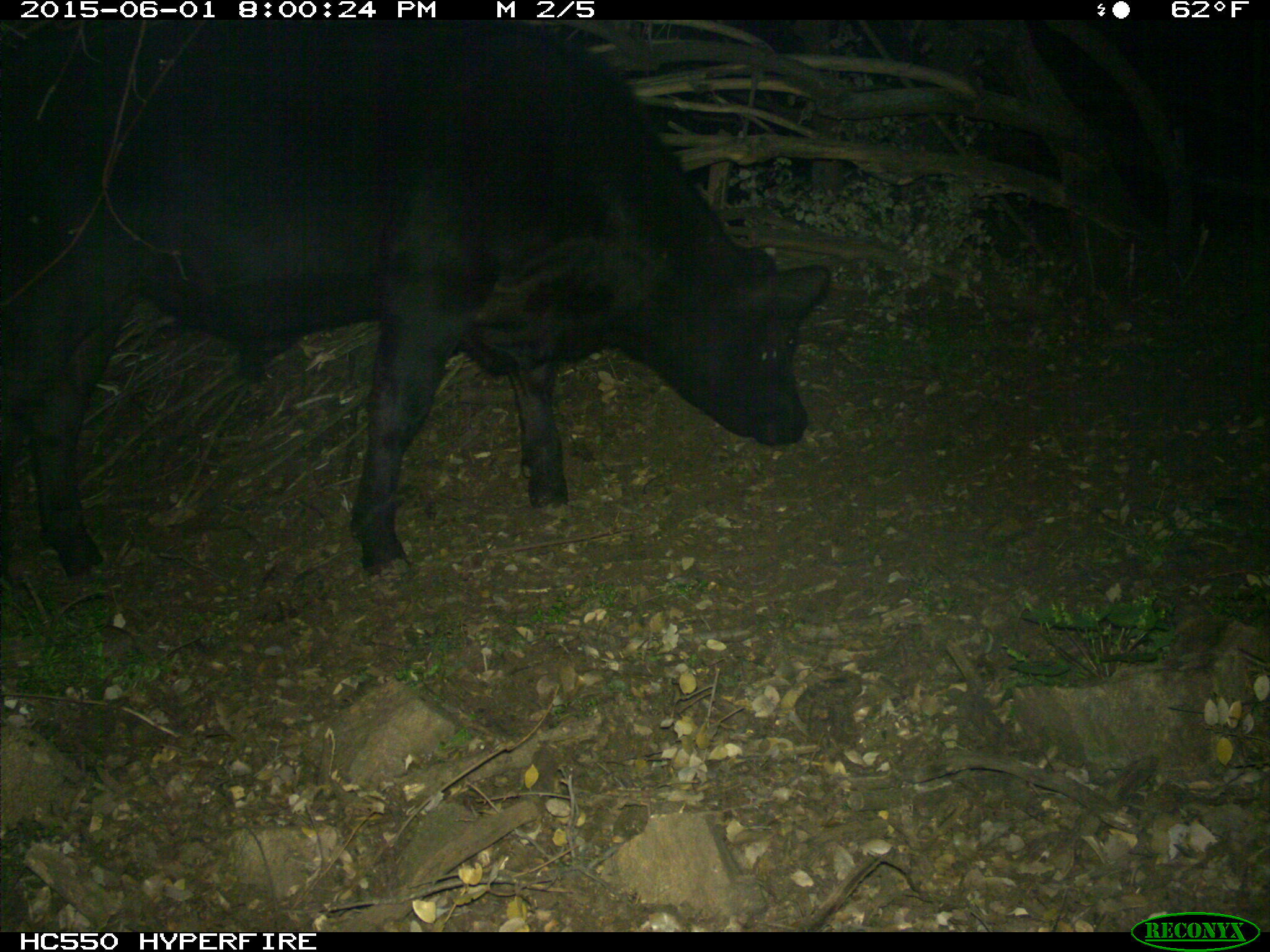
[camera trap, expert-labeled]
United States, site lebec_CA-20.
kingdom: Animalia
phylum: Chordata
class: Mammalia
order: Artiodactyla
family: Bovidae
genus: Bos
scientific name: Bos taurus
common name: domestic cow